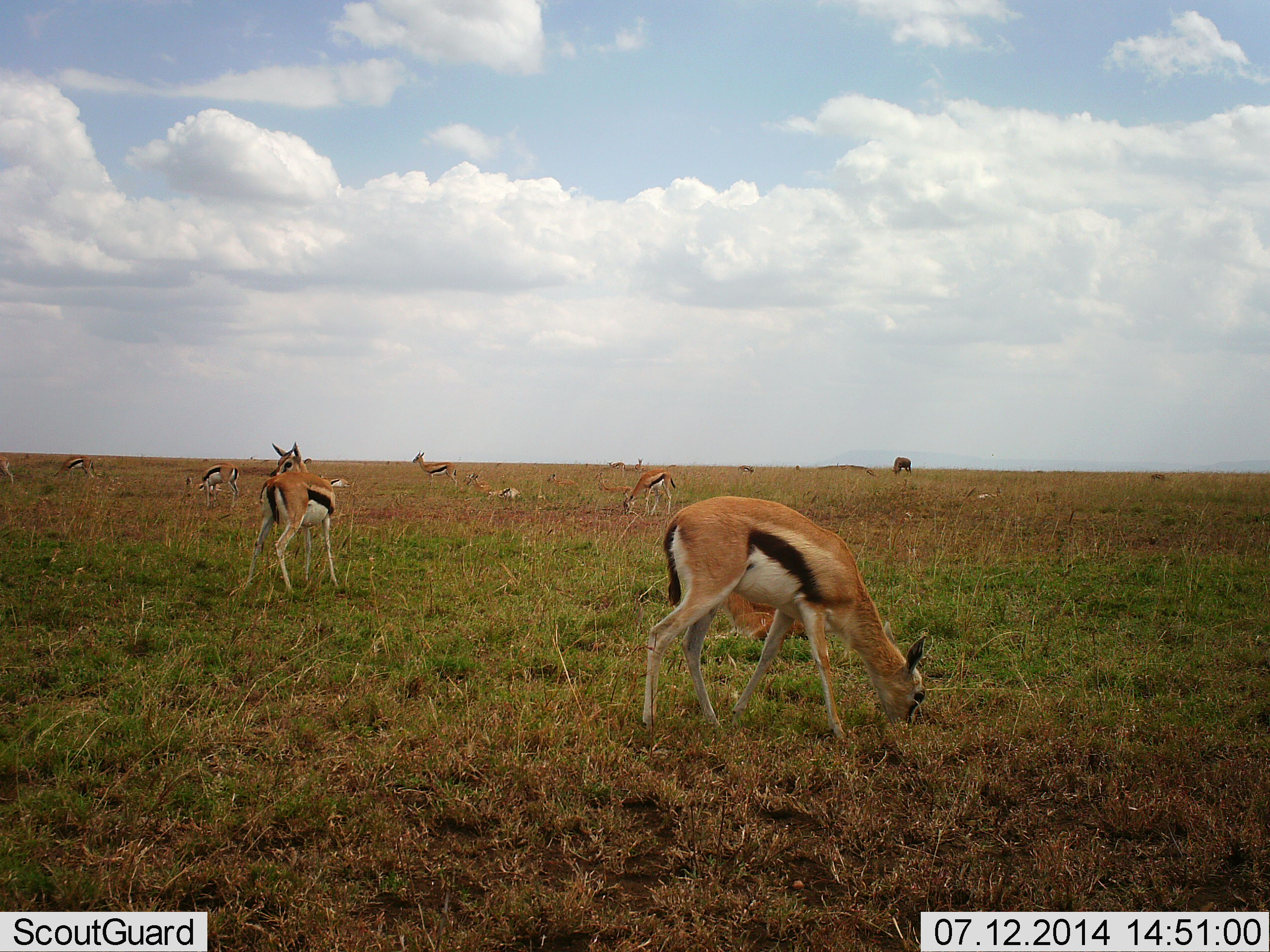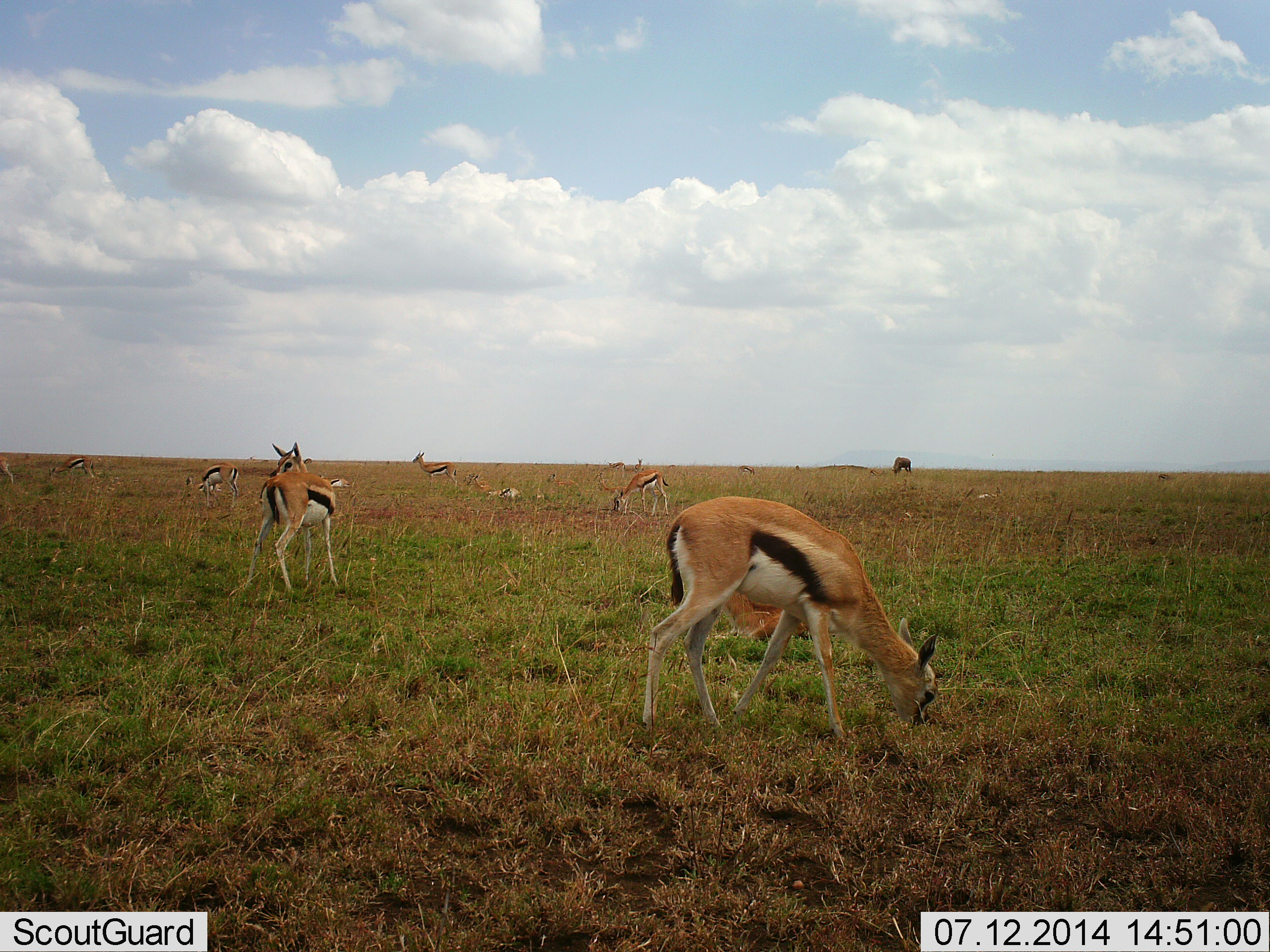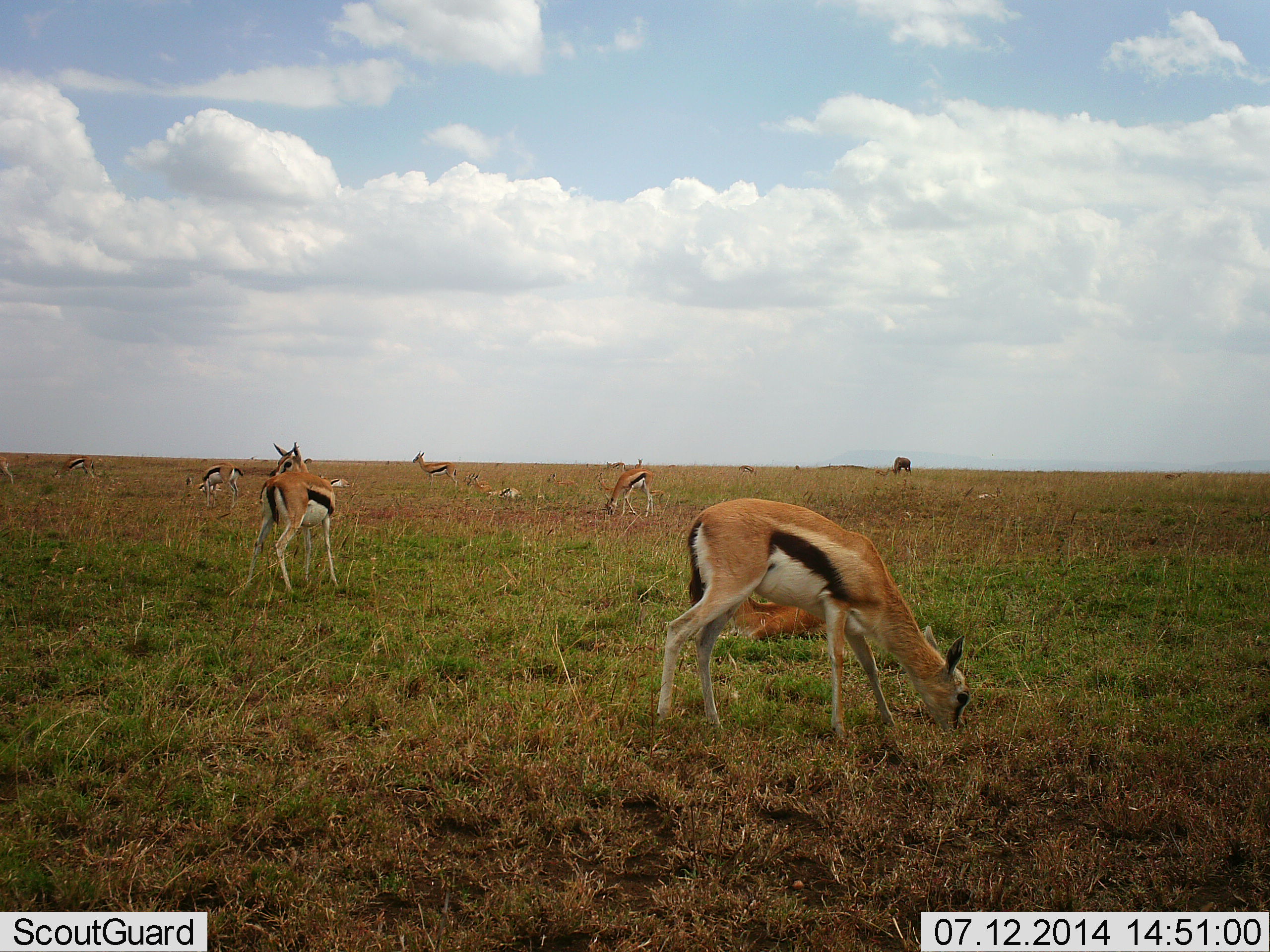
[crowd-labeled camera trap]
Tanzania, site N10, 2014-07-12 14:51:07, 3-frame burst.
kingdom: Animalia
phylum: Chordata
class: Mammalia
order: Artiodactyla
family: Bovidae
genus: Eudorcas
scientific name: Eudorcas thomsonii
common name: thomson's gazelle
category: gazellethomsons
Gazellethomsons (thomson's gazelle) (Eudorcas thomsonii), count 10. Behavior (volunteer vote fractions): standing 71%, resting 57%, moving 14%, interacting 0%. Young present (vote fraction): 7%. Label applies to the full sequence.